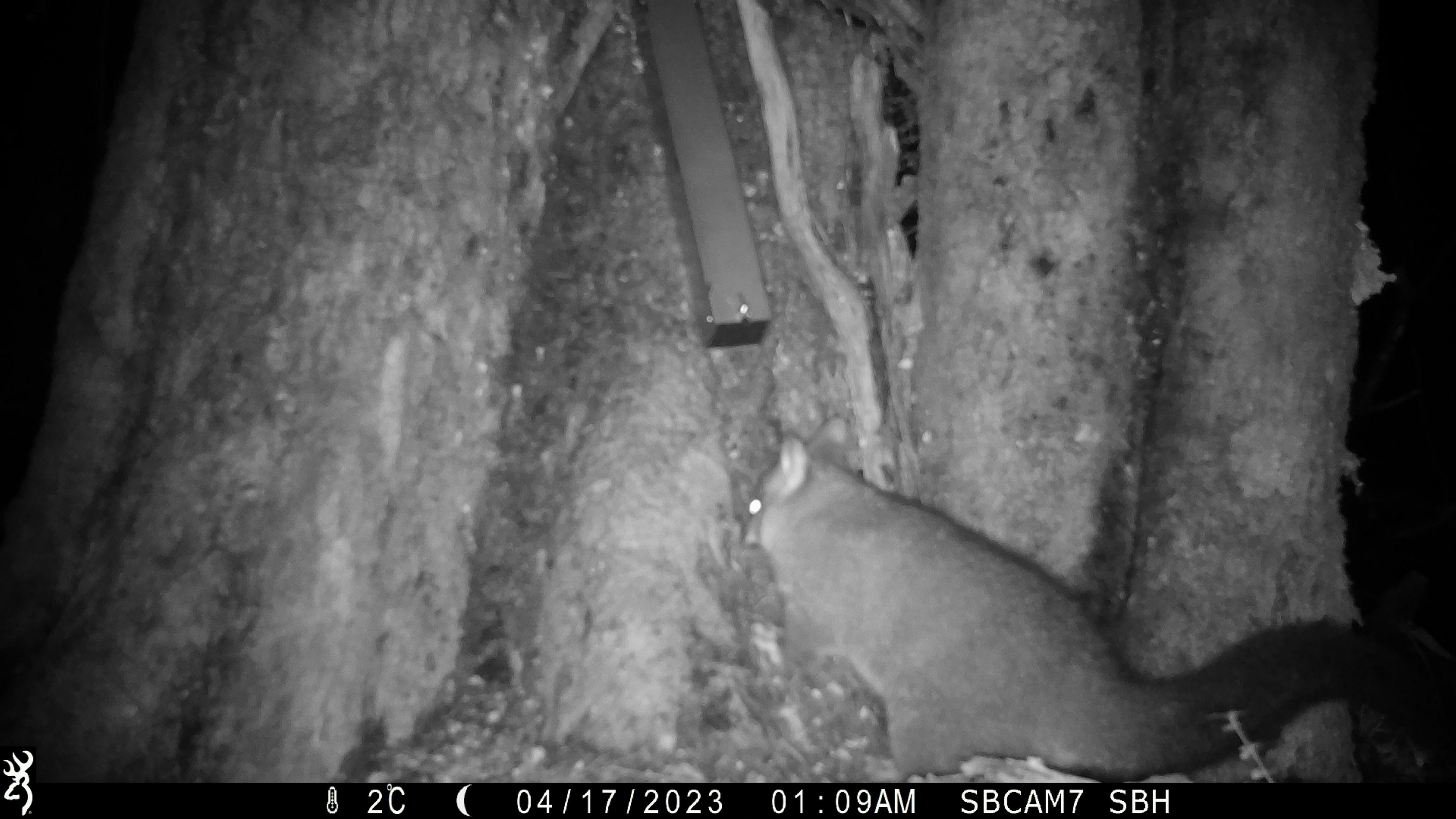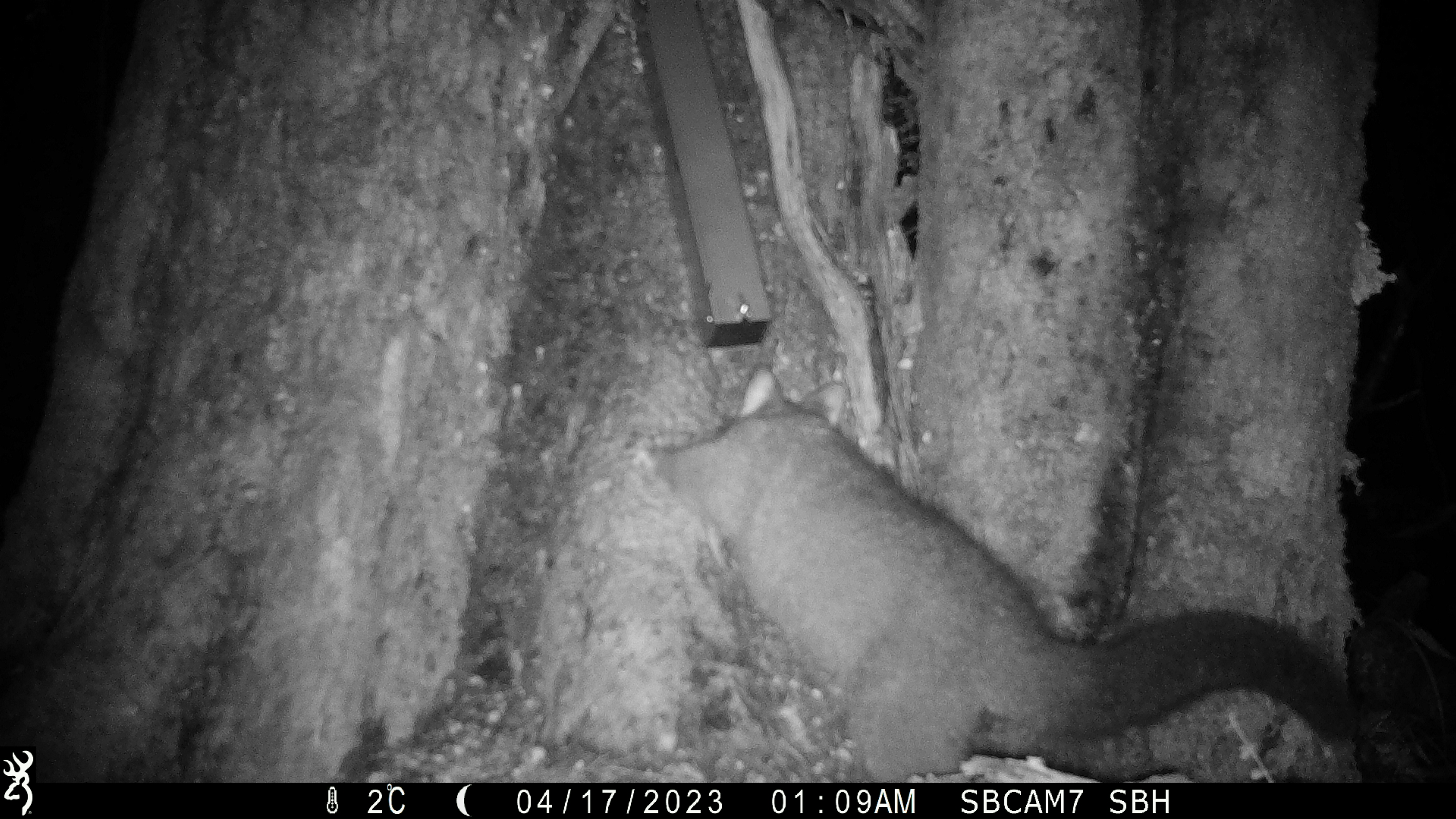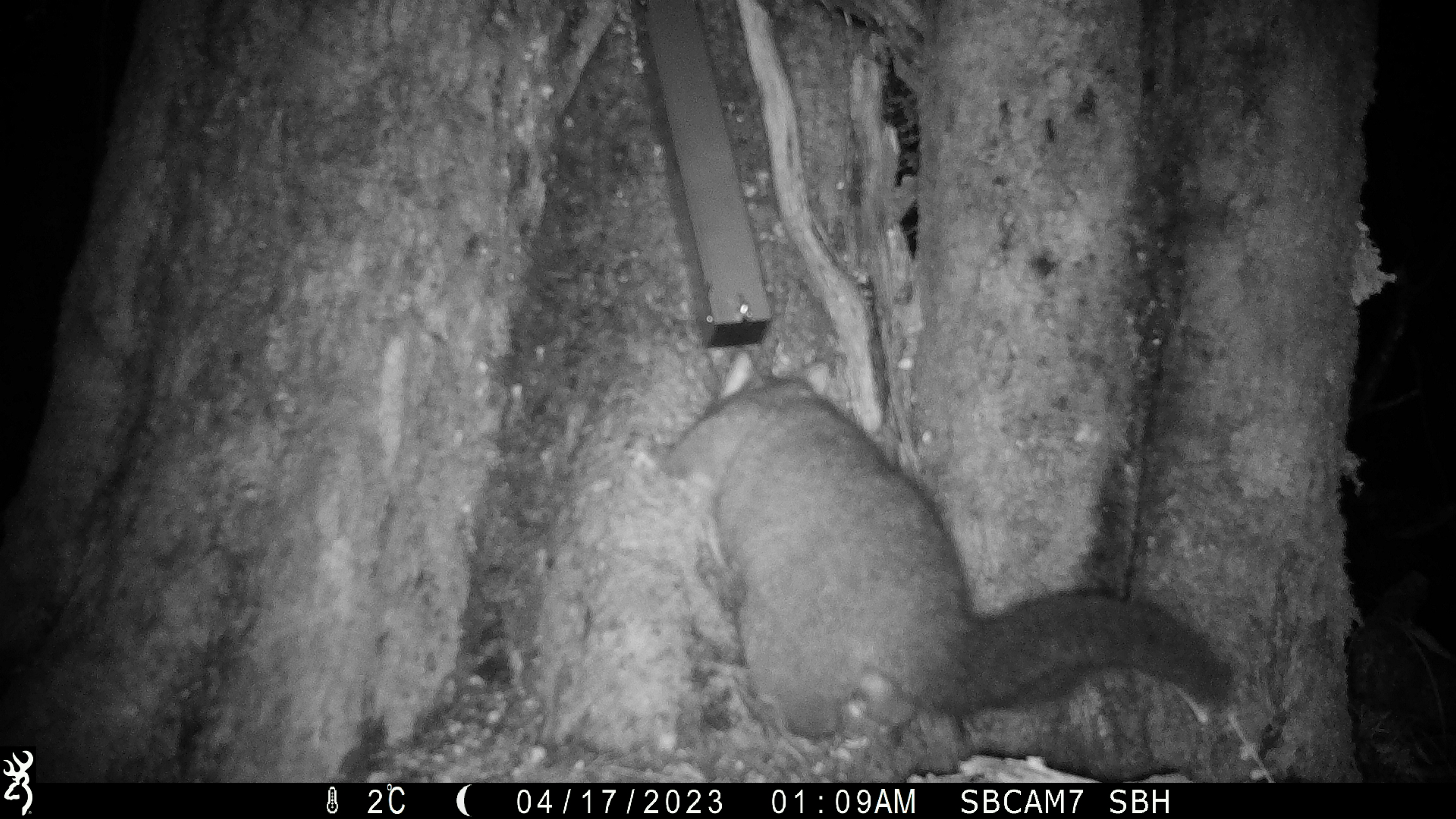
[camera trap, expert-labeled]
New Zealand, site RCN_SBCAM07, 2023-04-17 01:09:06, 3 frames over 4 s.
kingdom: Animalia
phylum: Chordata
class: Mammalia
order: Diprotodontia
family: Phalangeridae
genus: Trichosurus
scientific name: Trichosurus vulpecula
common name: common brushtail possum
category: possum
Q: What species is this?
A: Possum (common brushtail possum) (Trichosurus vulpecula).